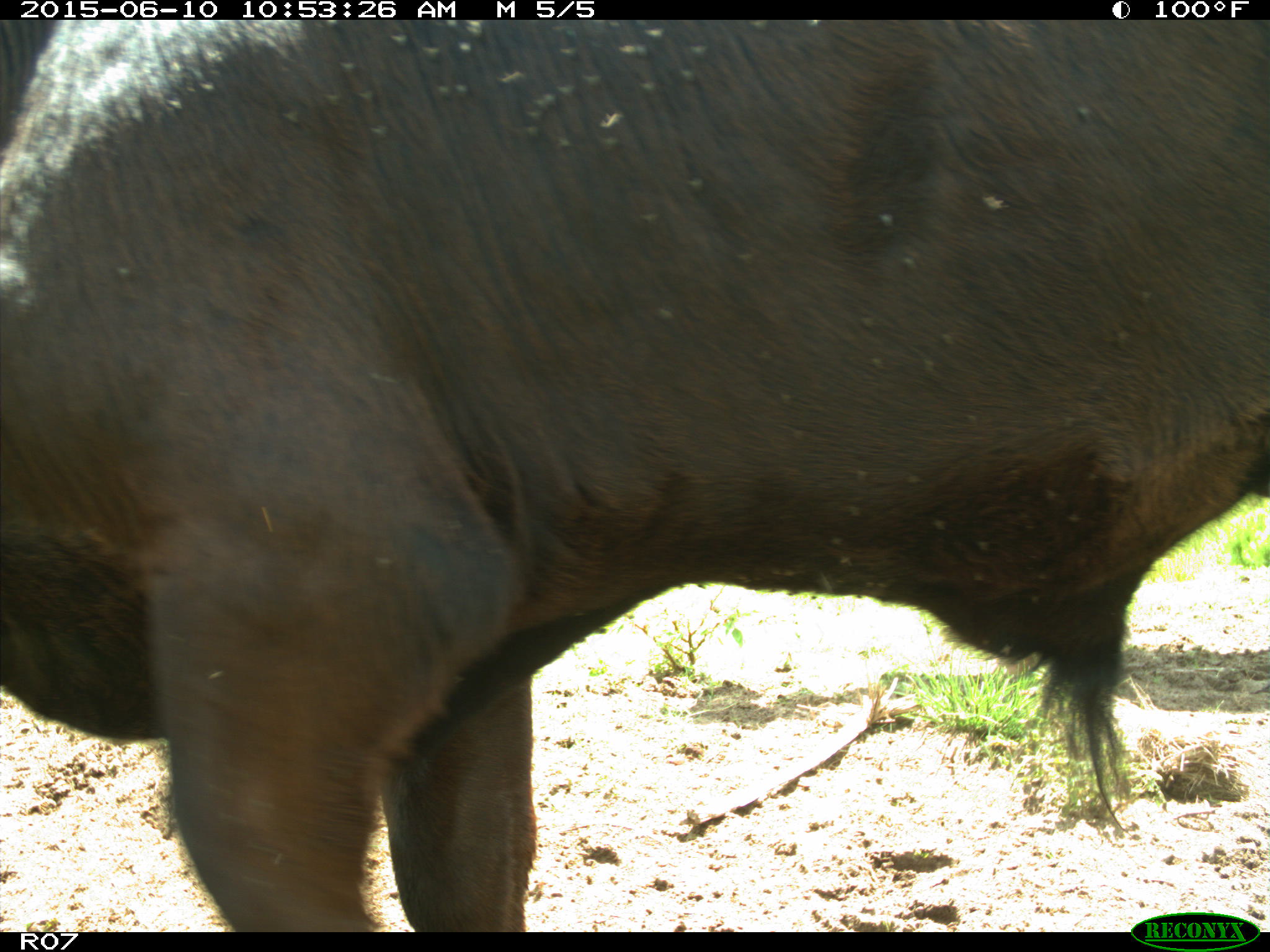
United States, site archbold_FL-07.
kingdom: Animalia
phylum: Chordata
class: Mammalia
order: Artiodactyla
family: Bovidae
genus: Bos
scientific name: Bos taurus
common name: domestic cow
Bos taurus (domestic cow).